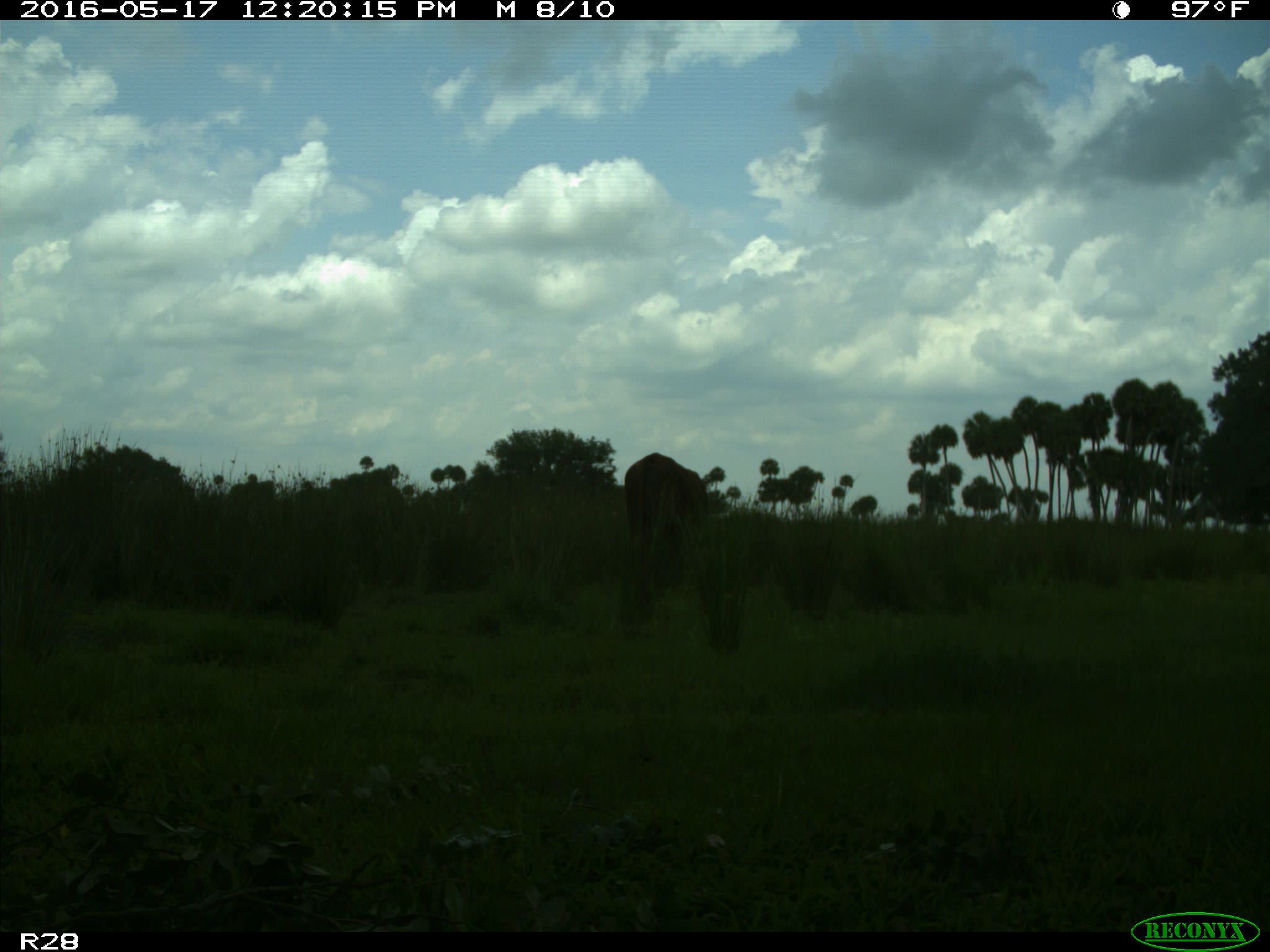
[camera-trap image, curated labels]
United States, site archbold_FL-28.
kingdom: Animalia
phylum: Chordata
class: Mammalia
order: Artiodactyla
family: Bovidae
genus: Bos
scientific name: Bos taurus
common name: domestic cow